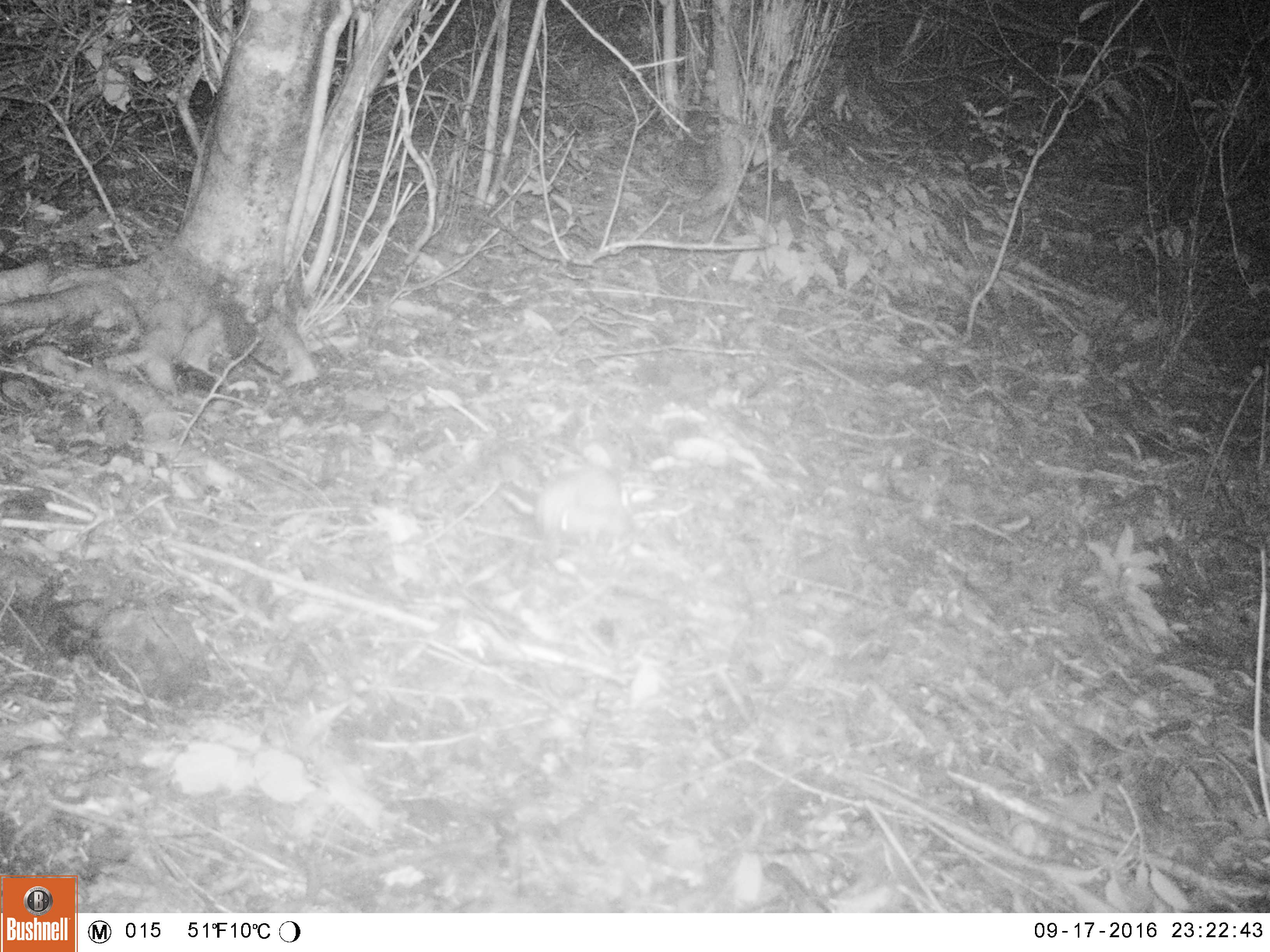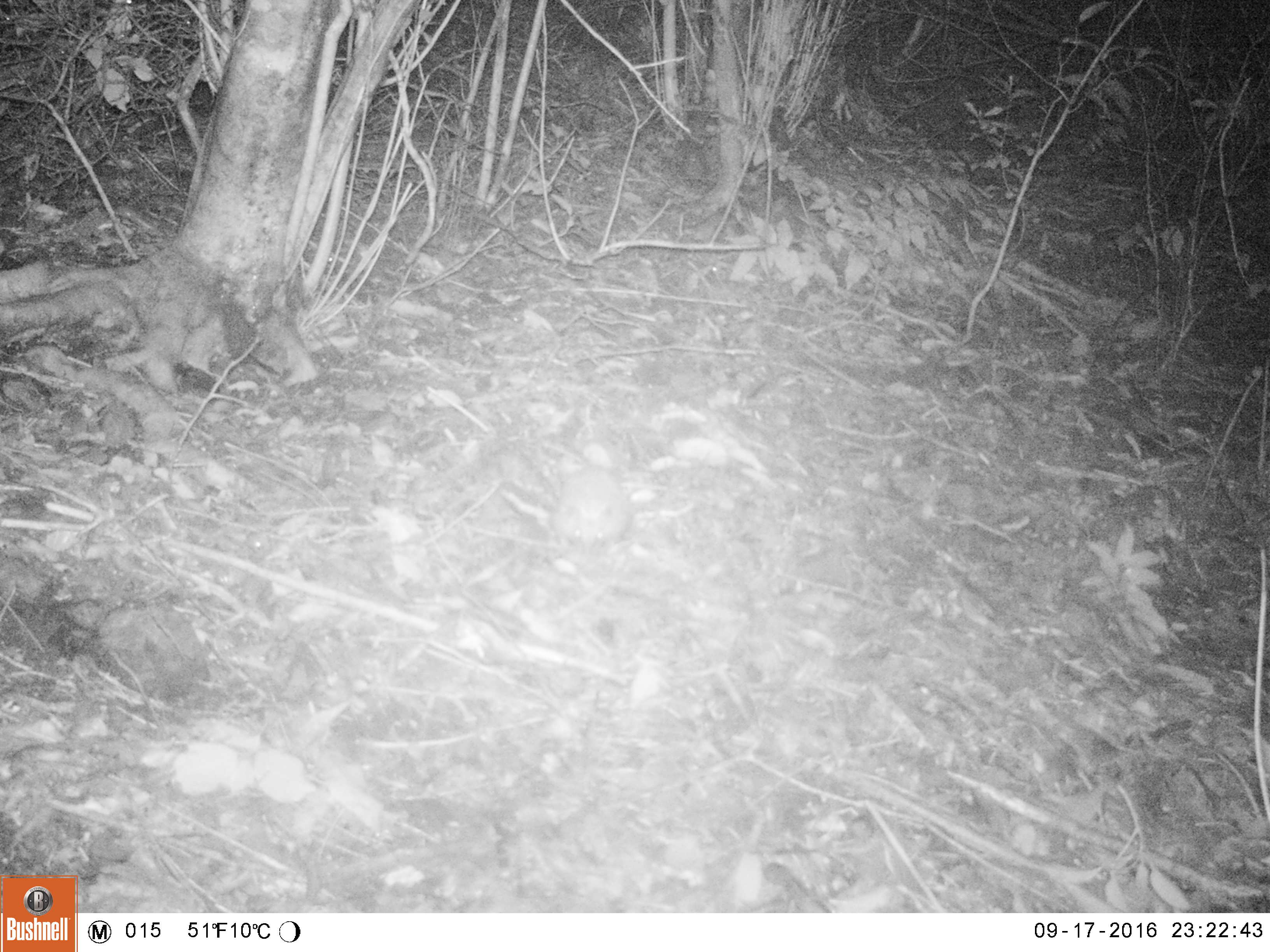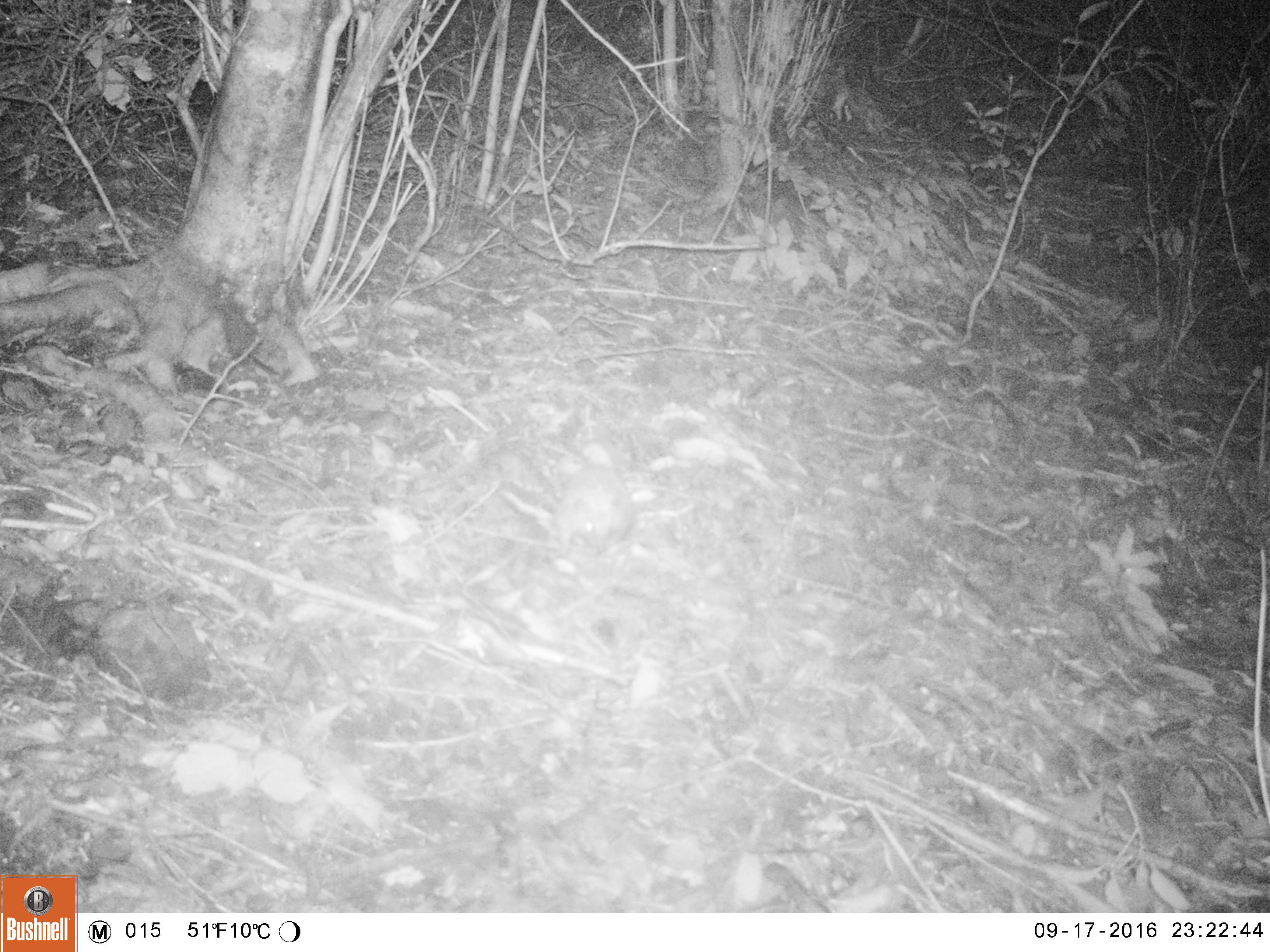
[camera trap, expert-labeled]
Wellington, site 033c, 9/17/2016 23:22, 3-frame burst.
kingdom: Animalia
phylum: Chordata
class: Mammalia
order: Eulipotyphla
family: Erinaceidae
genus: Erinaceus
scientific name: Erinaceus europaeus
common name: hedgehog